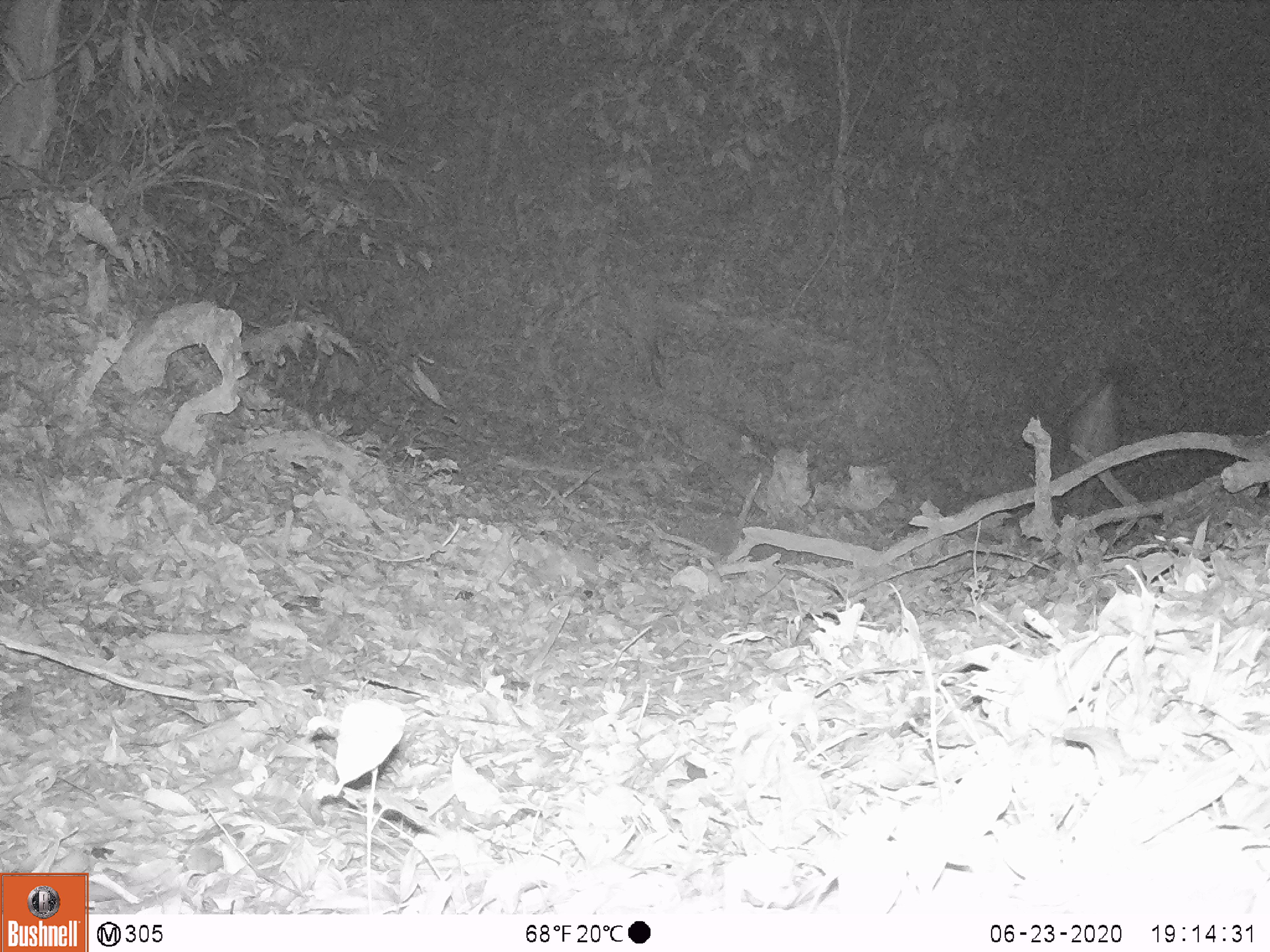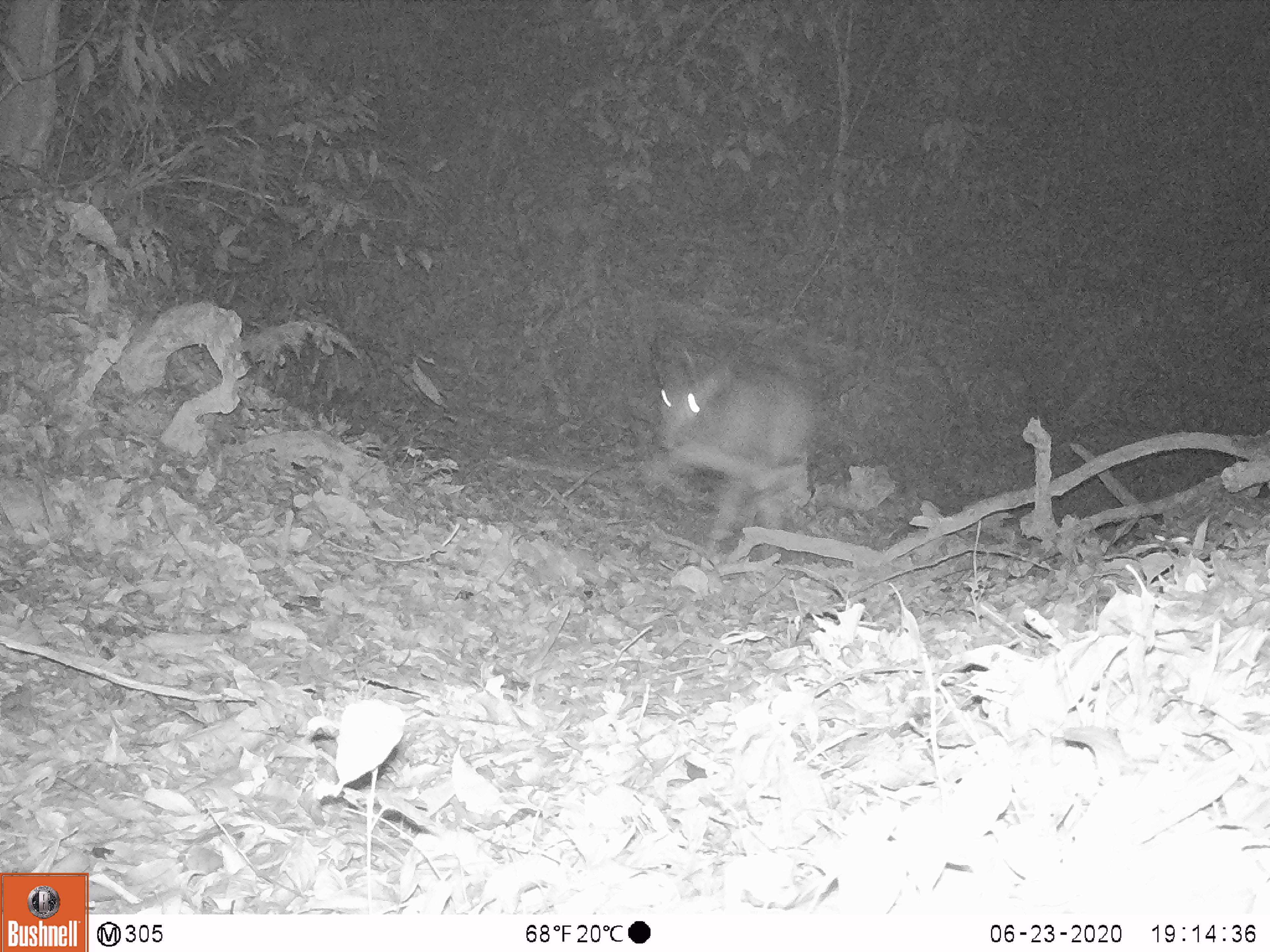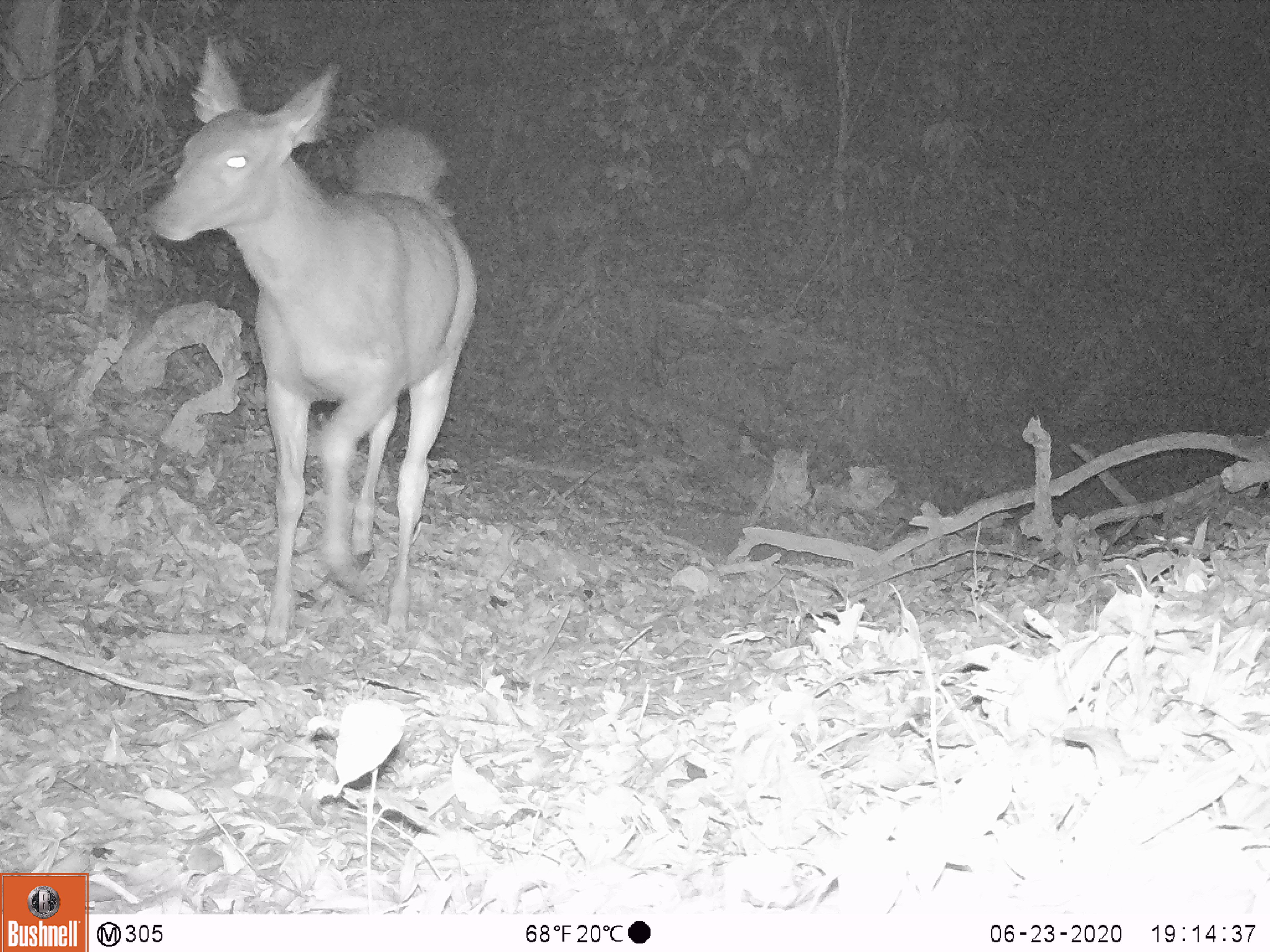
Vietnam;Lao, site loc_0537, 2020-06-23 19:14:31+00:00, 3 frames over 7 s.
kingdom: Animalia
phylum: Chordata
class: Mammalia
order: Artiodactyla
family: Cervidae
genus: Rusa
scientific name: Rusa unicolor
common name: sambar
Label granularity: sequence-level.